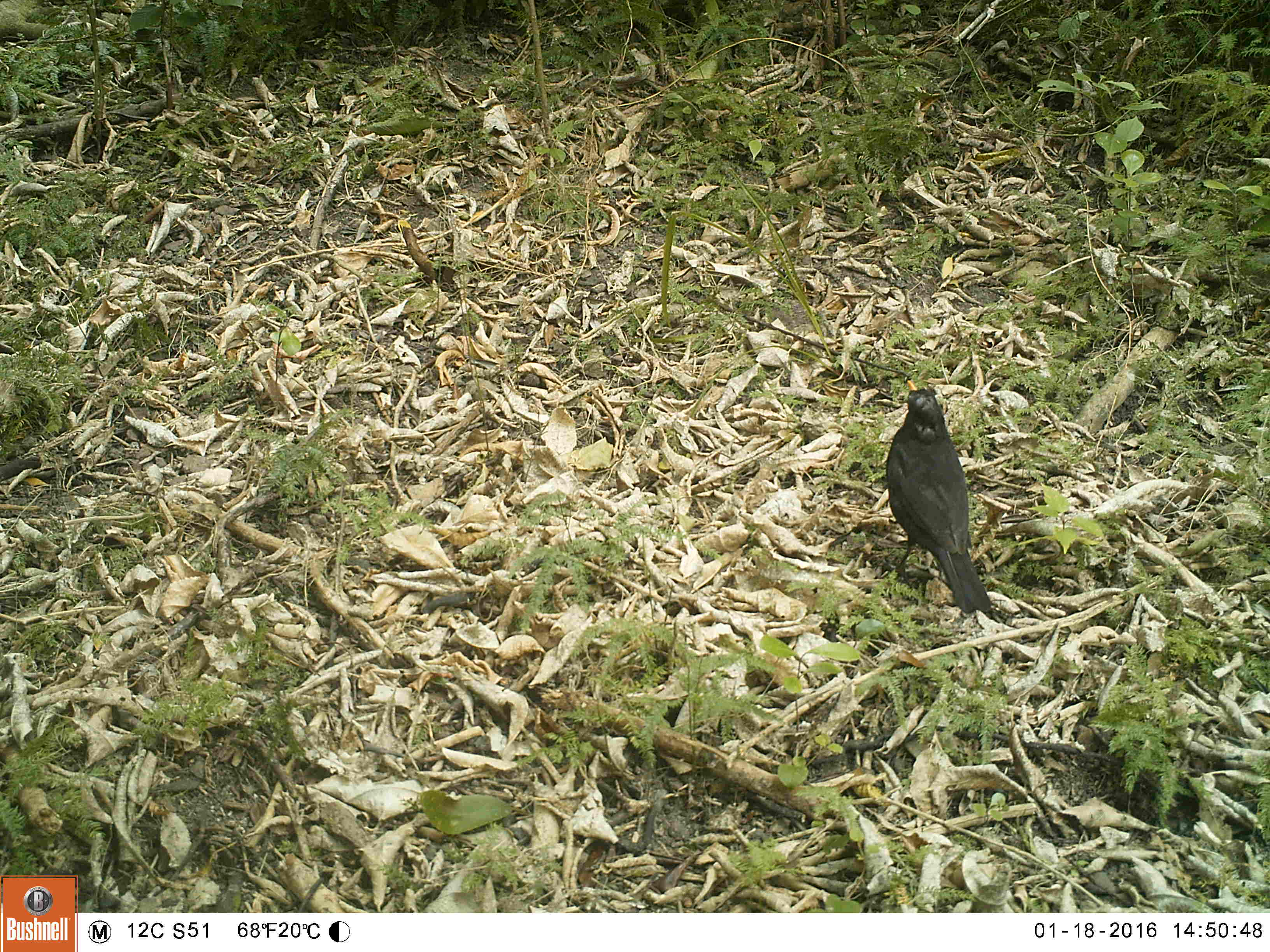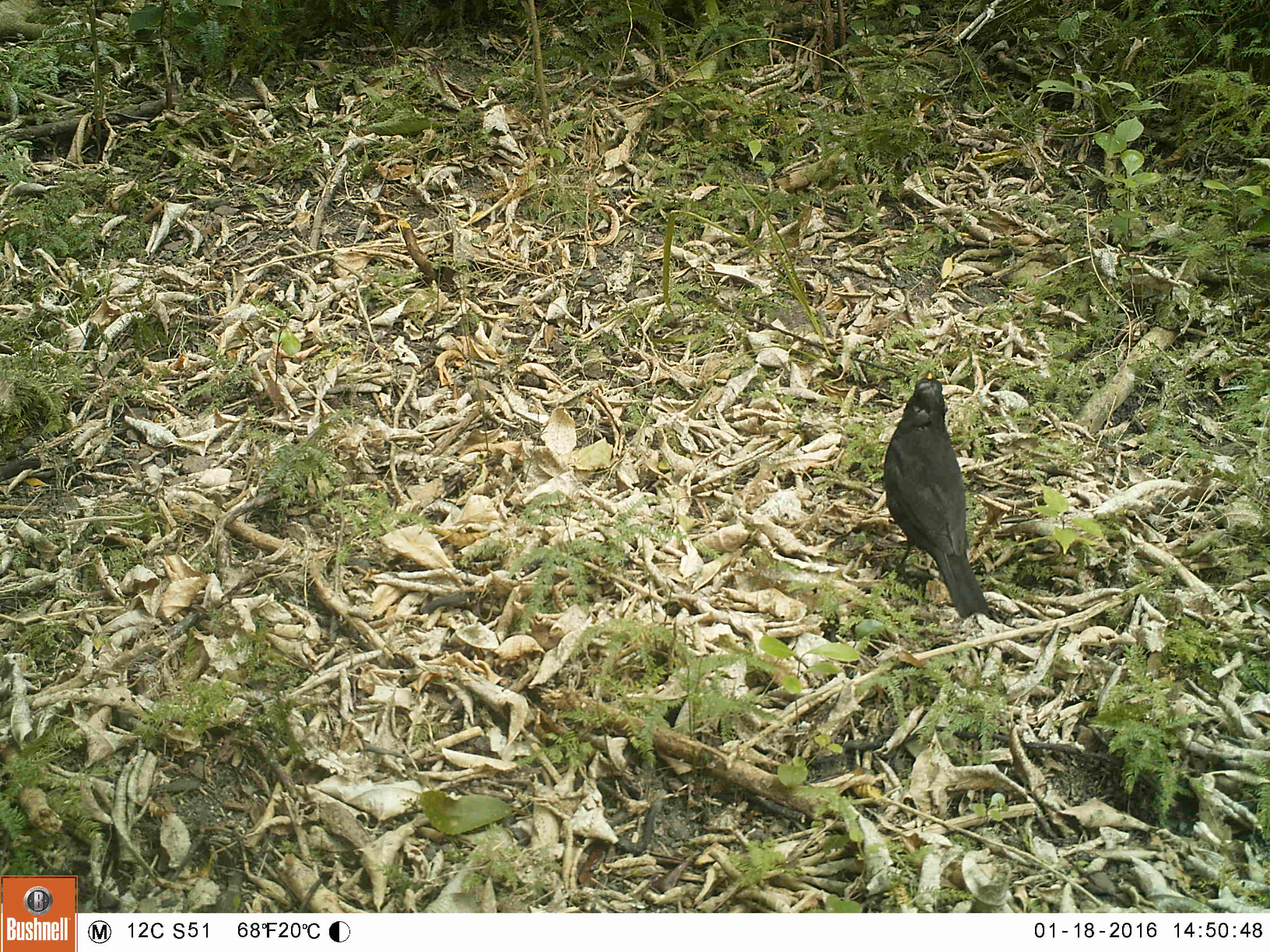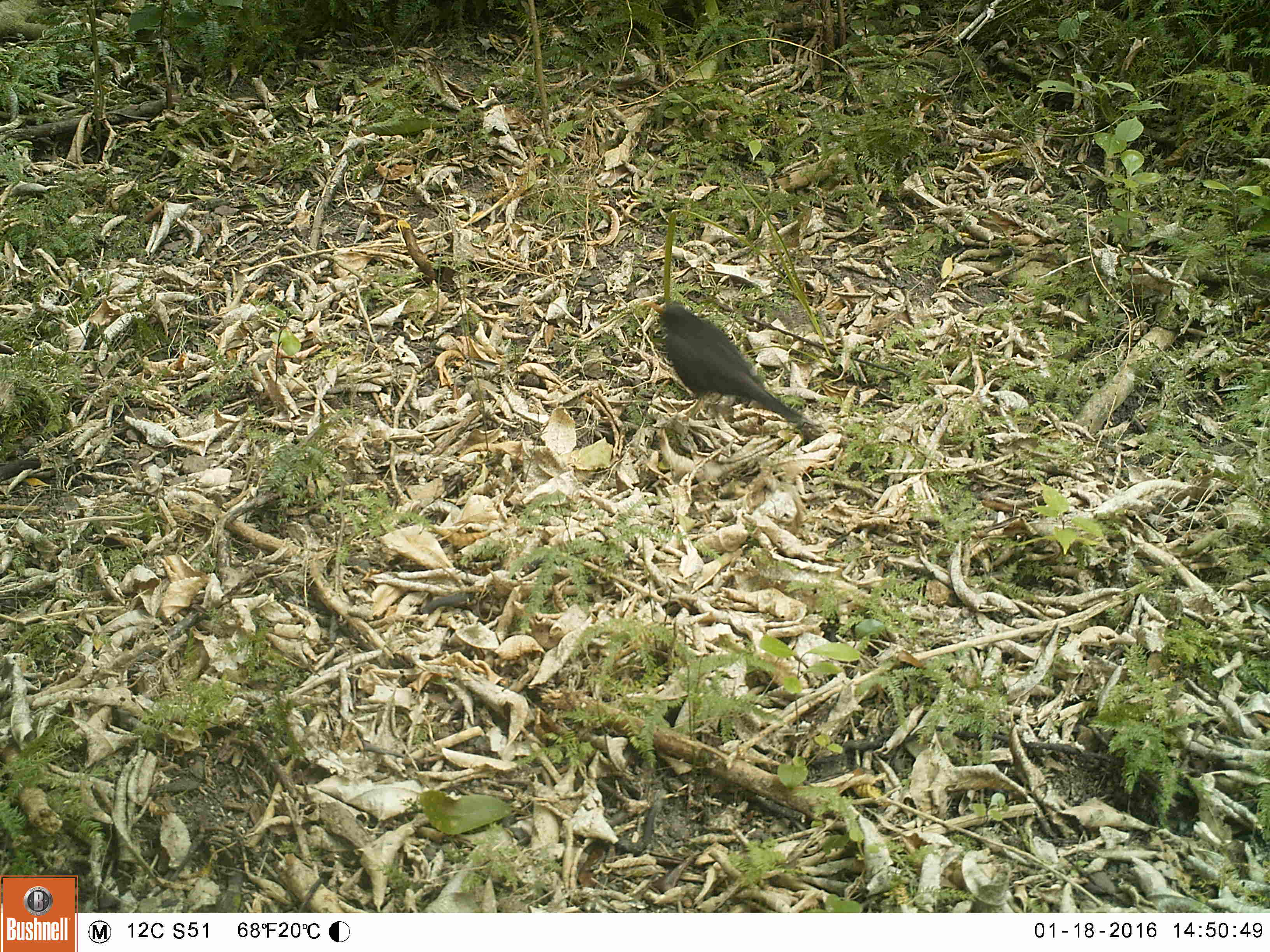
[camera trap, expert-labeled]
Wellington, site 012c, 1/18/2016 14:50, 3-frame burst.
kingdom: Animalia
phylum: Chordata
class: Aves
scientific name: Aves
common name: bird